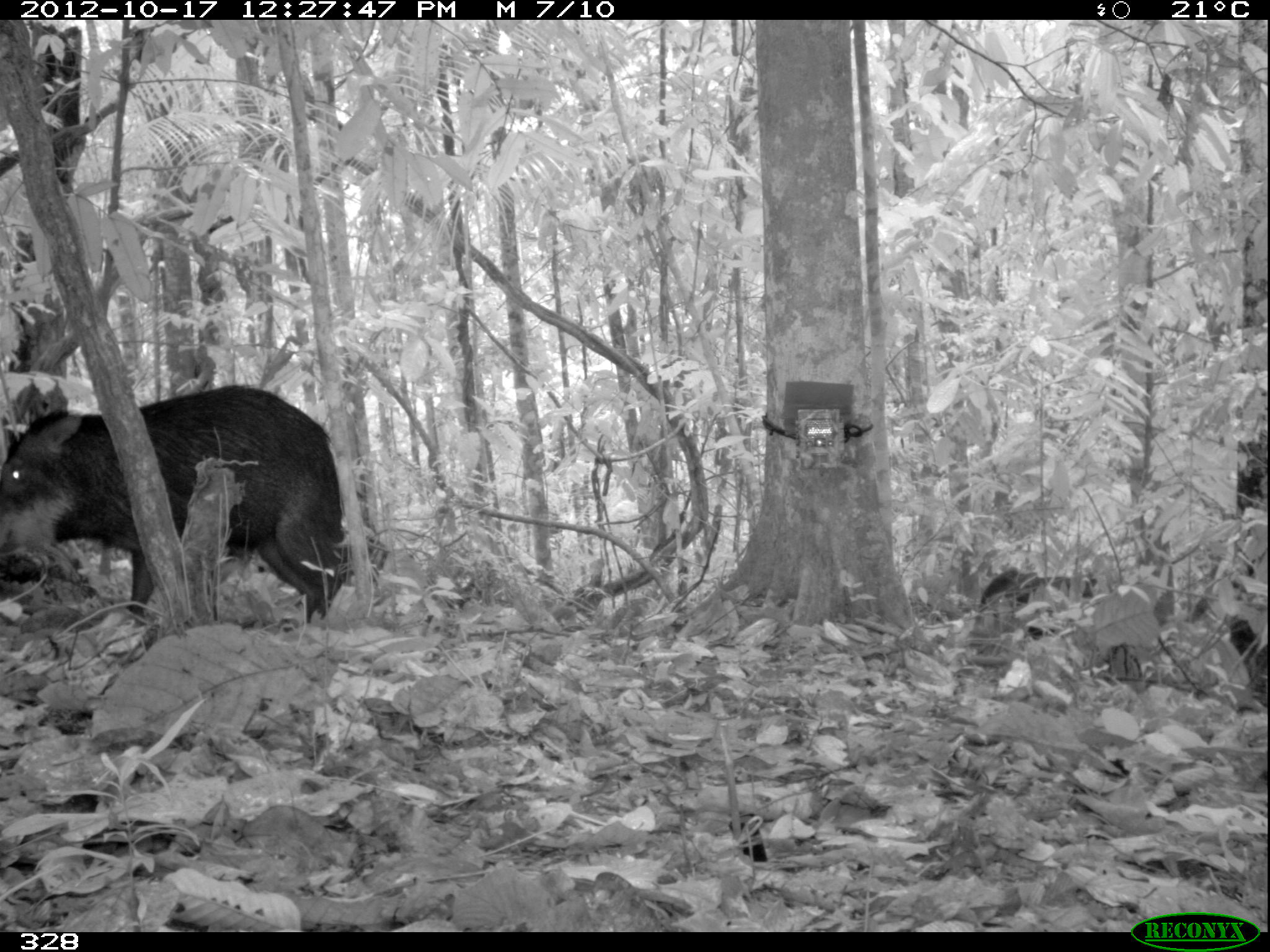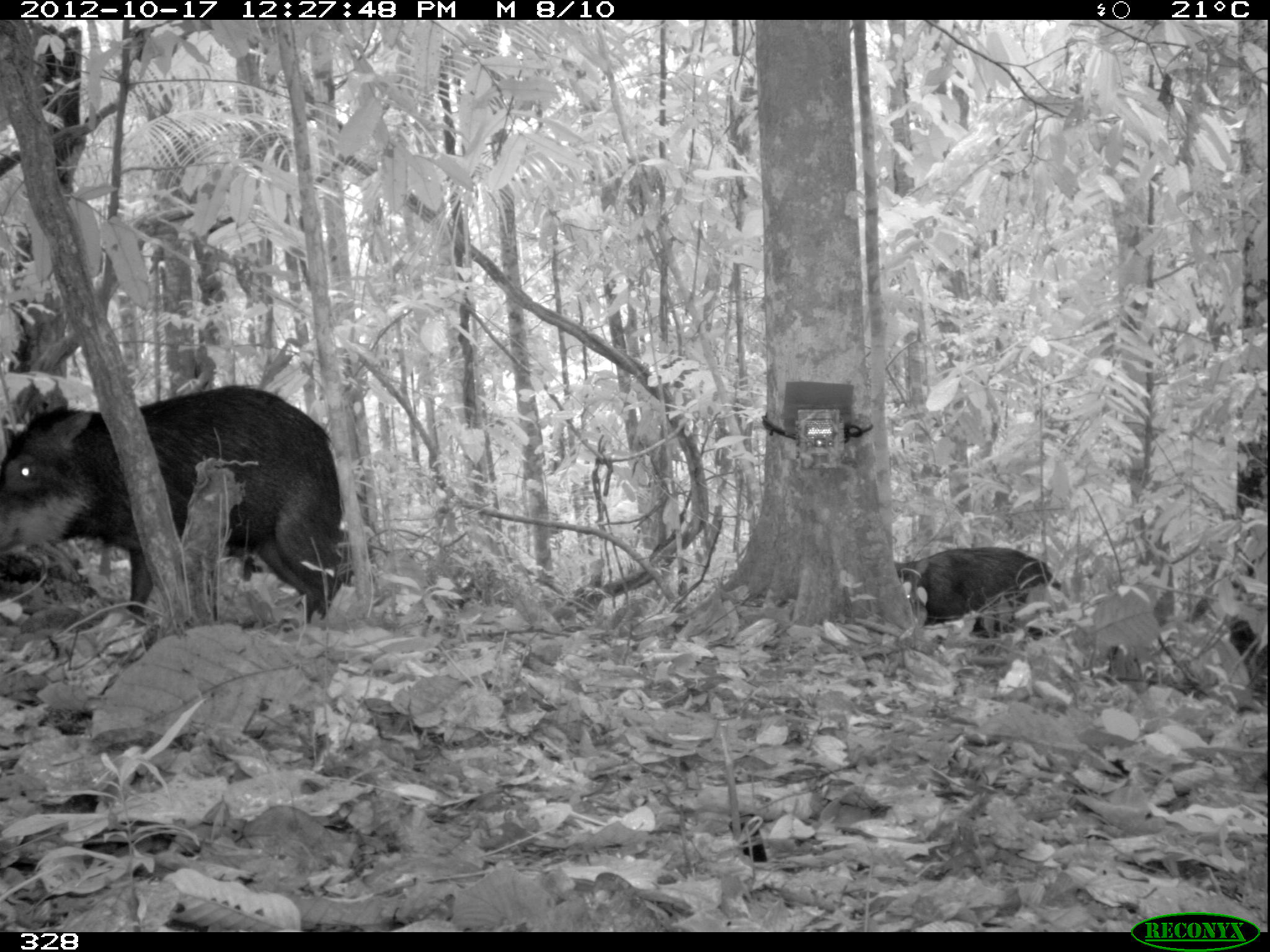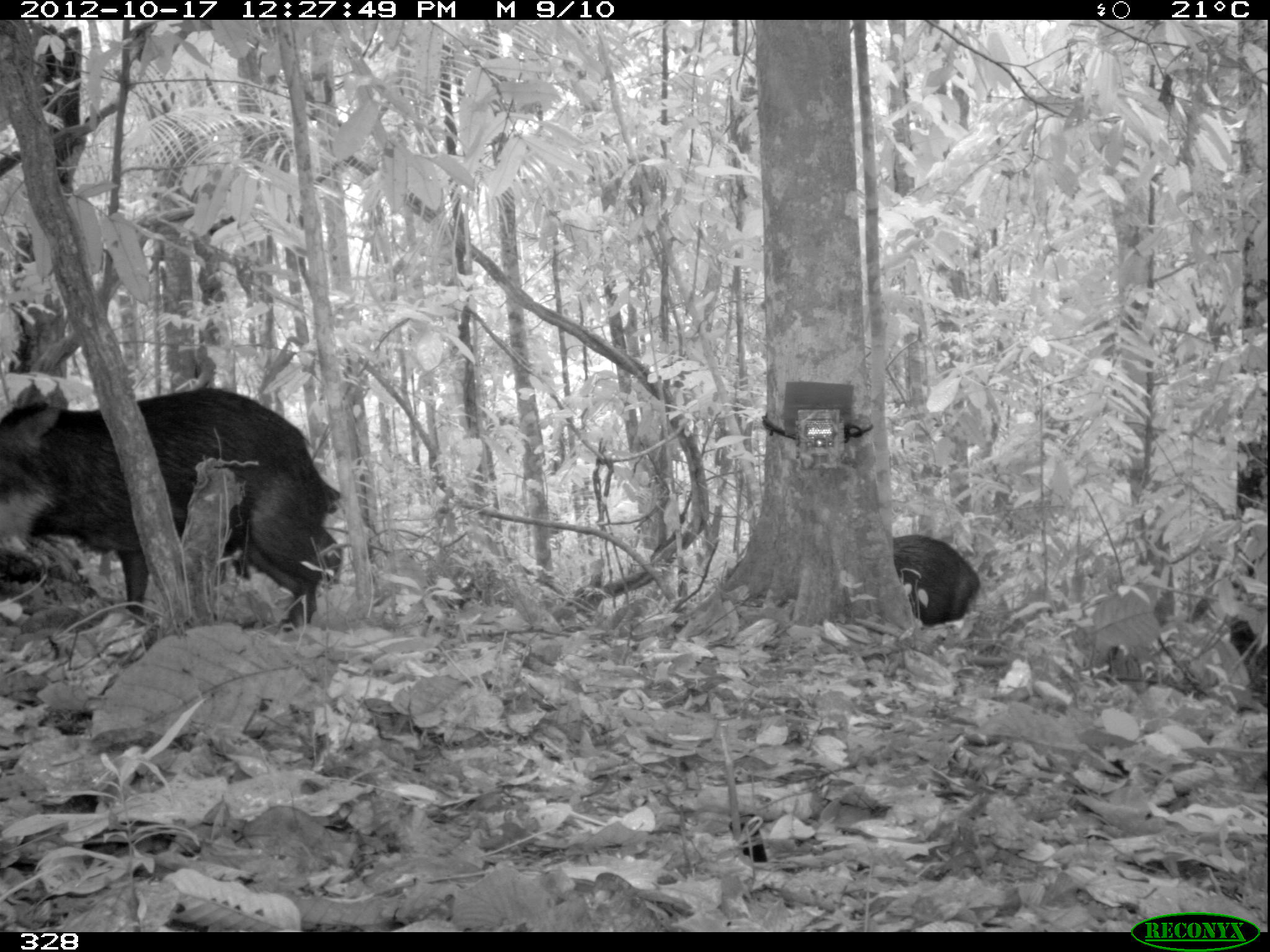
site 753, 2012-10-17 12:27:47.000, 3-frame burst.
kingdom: Animalia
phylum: Chordata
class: Mammalia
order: Artiodactyla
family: Tayassuidae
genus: Tayassu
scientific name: Tayassu pecari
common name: white-lipped peccary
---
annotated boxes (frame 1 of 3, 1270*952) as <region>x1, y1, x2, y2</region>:
tayassu pecari: <region>0, 378, 342, 624</region>